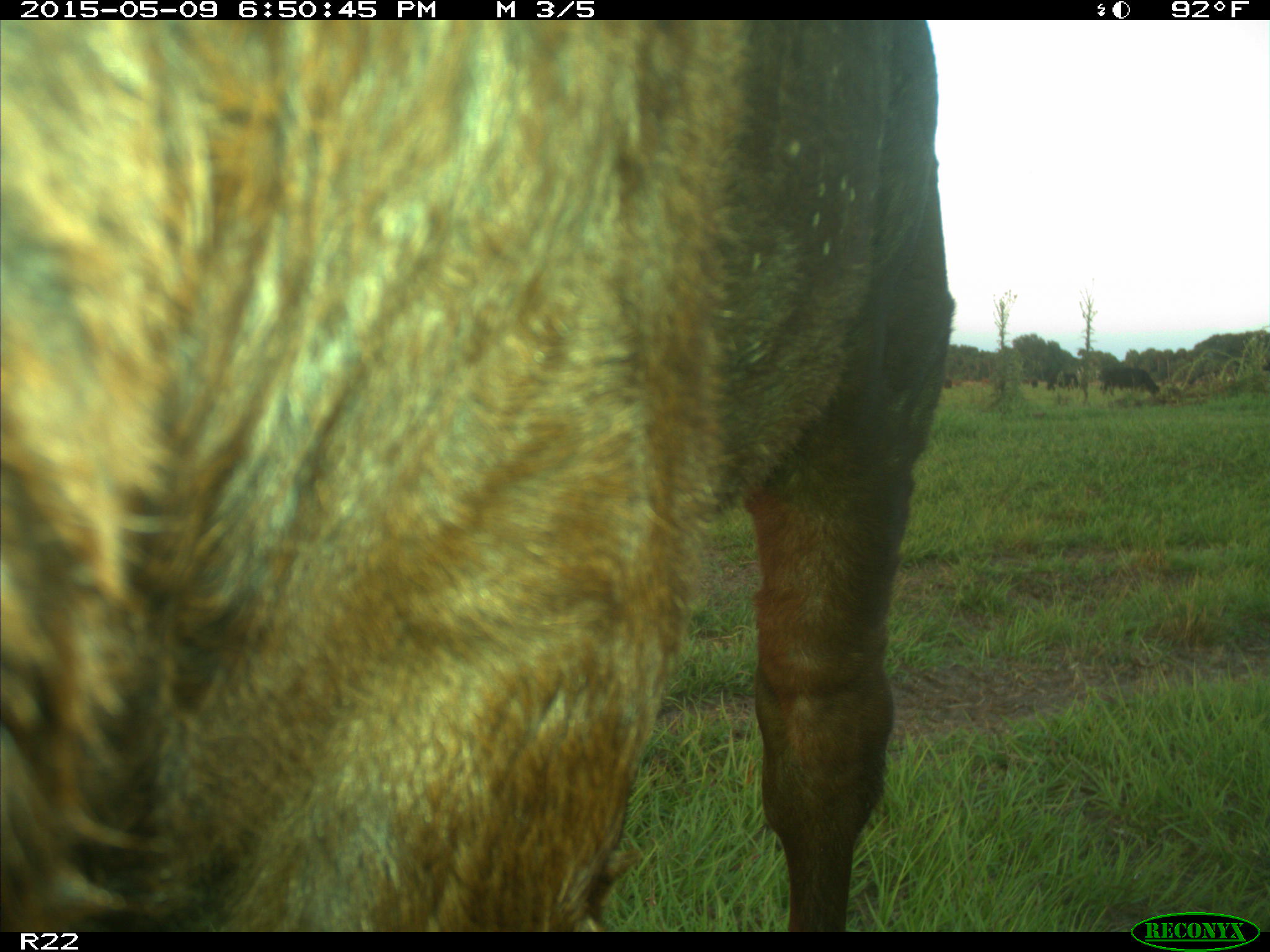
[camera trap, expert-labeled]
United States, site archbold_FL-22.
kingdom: Animalia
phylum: Chordata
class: Mammalia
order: Artiodactyla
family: Bovidae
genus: Bos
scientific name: Bos taurus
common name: domestic cow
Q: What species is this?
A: Bos taurus (domestic cow).